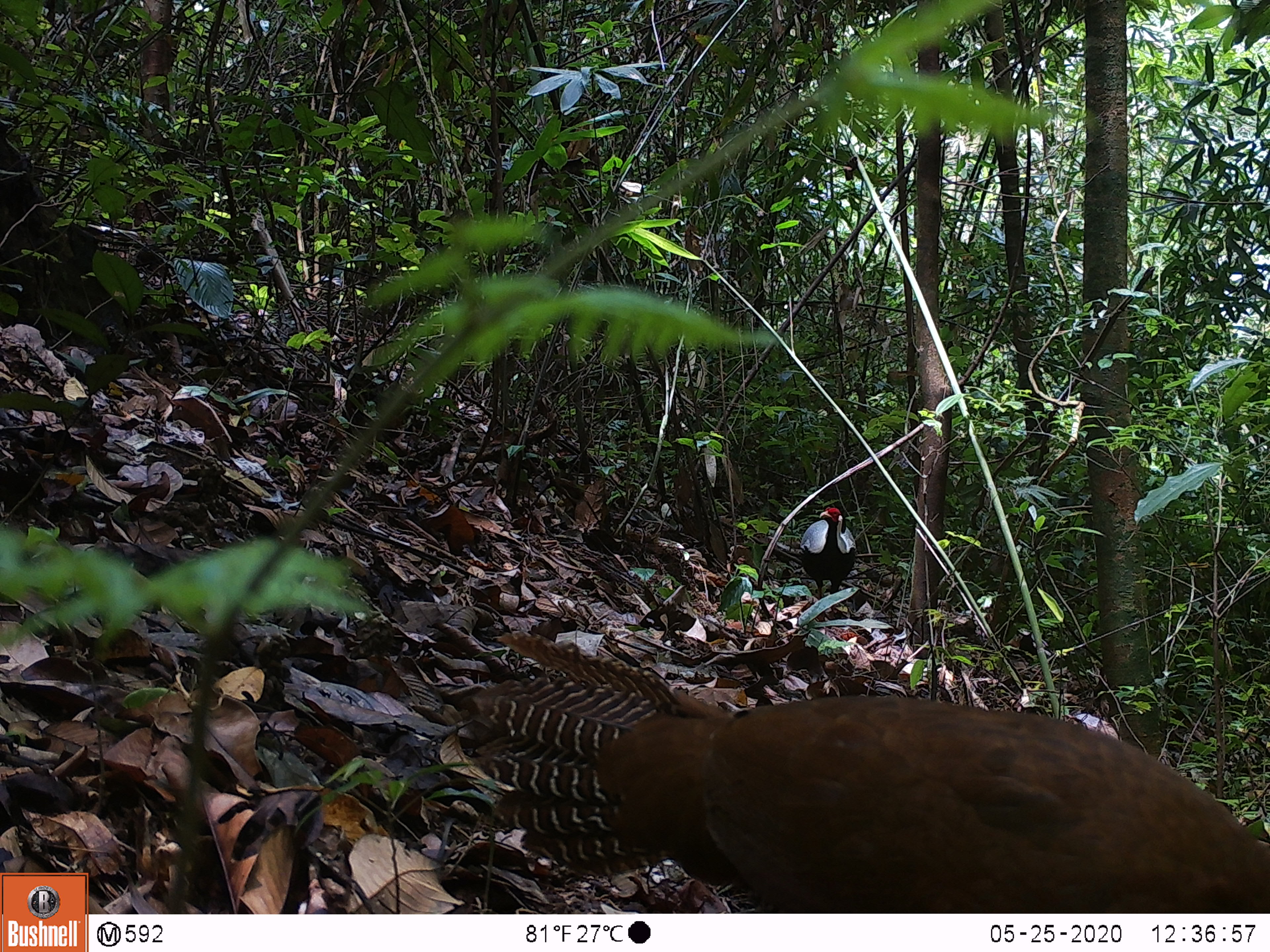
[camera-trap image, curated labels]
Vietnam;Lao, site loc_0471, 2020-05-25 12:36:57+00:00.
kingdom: Animalia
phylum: Chordata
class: Aves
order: Galliformes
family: Phasianidae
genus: Lophura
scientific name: Lophura nycthemera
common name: silver pheasant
Silver pheasant (Lophura nycthemera). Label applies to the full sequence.